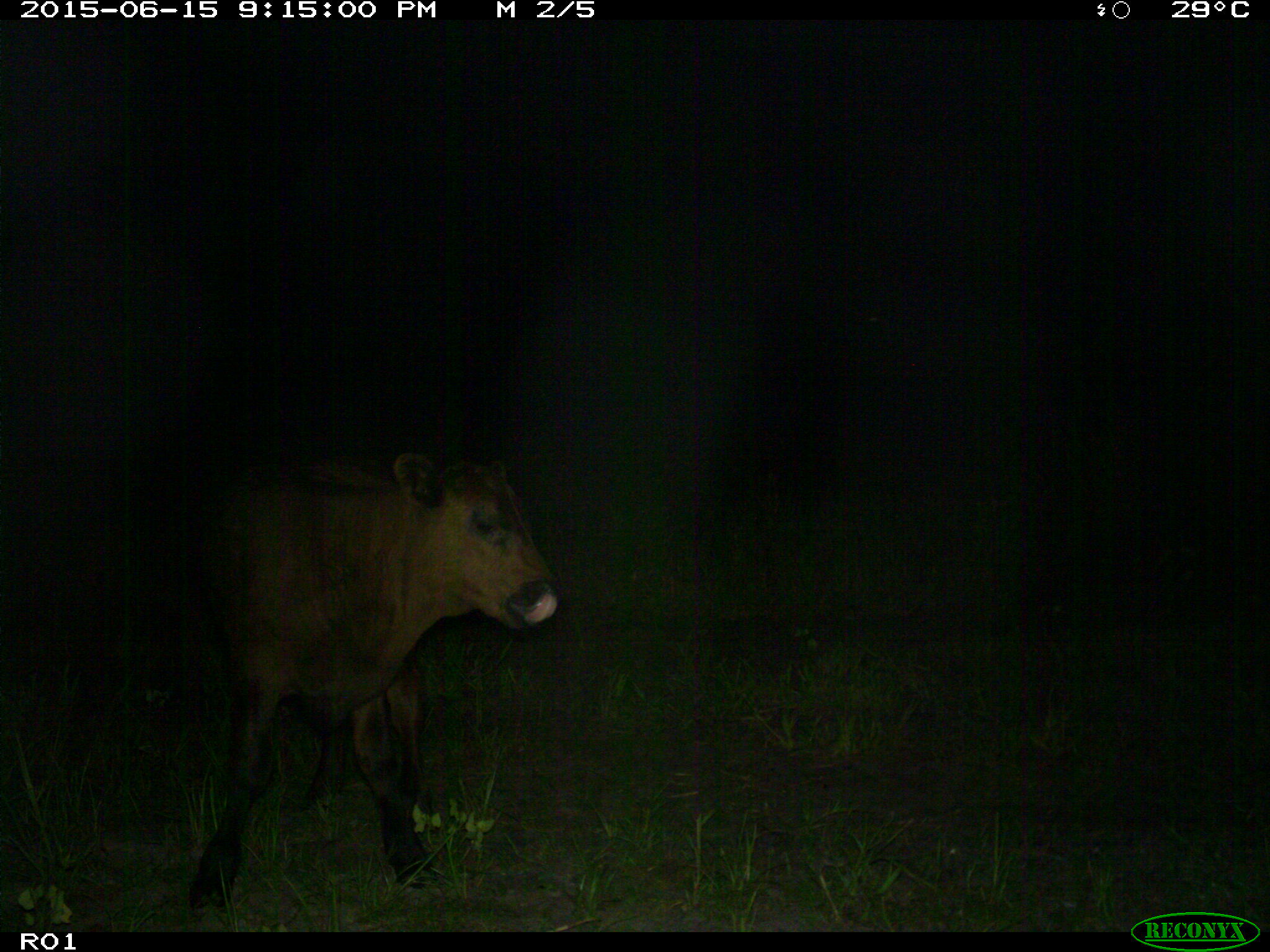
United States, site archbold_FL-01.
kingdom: Animalia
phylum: Chordata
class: Mammalia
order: Artiodactyla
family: Bovidae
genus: Bos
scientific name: Bos taurus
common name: domestic cow